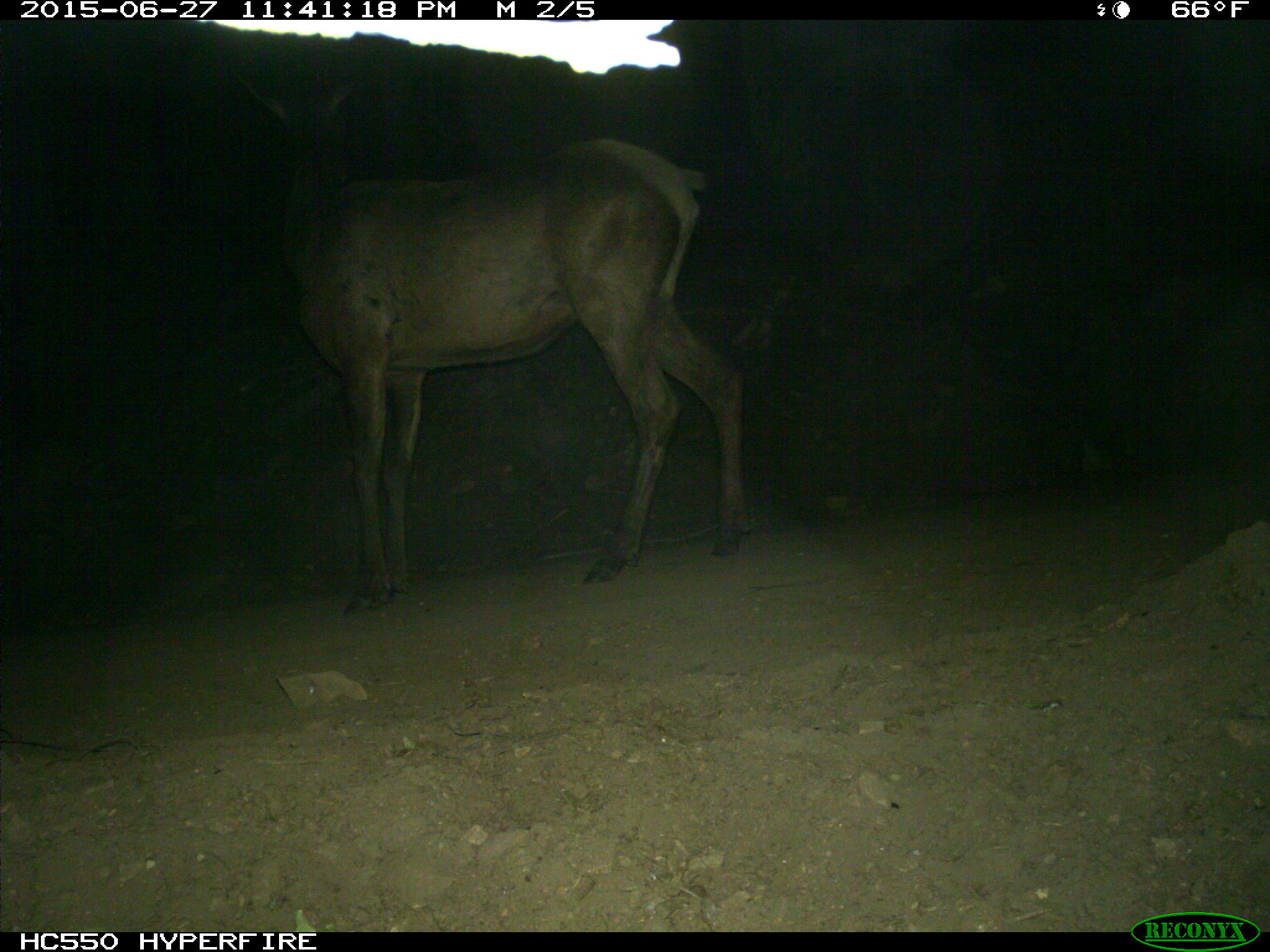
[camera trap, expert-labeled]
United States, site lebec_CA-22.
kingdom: Animalia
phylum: Chordata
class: Mammalia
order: Artiodactyla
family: Cervidae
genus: Cervus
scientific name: Cervus canadensis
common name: elk